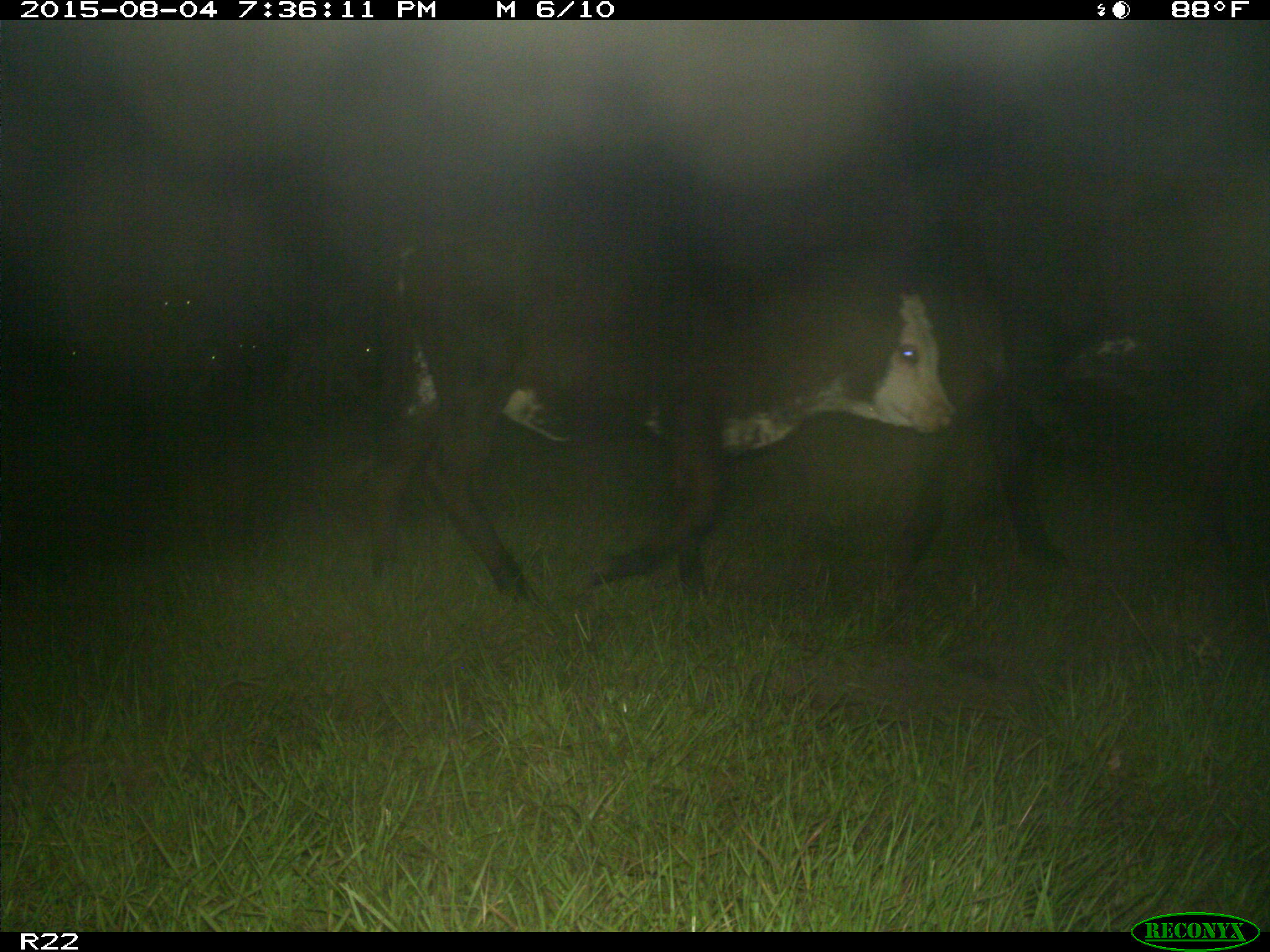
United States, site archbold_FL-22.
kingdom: Animalia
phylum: Chordata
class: Mammalia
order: Artiodactyla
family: Bovidae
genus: Bos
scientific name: Bos taurus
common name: domestic cow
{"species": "Bos taurus (domestic cow)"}